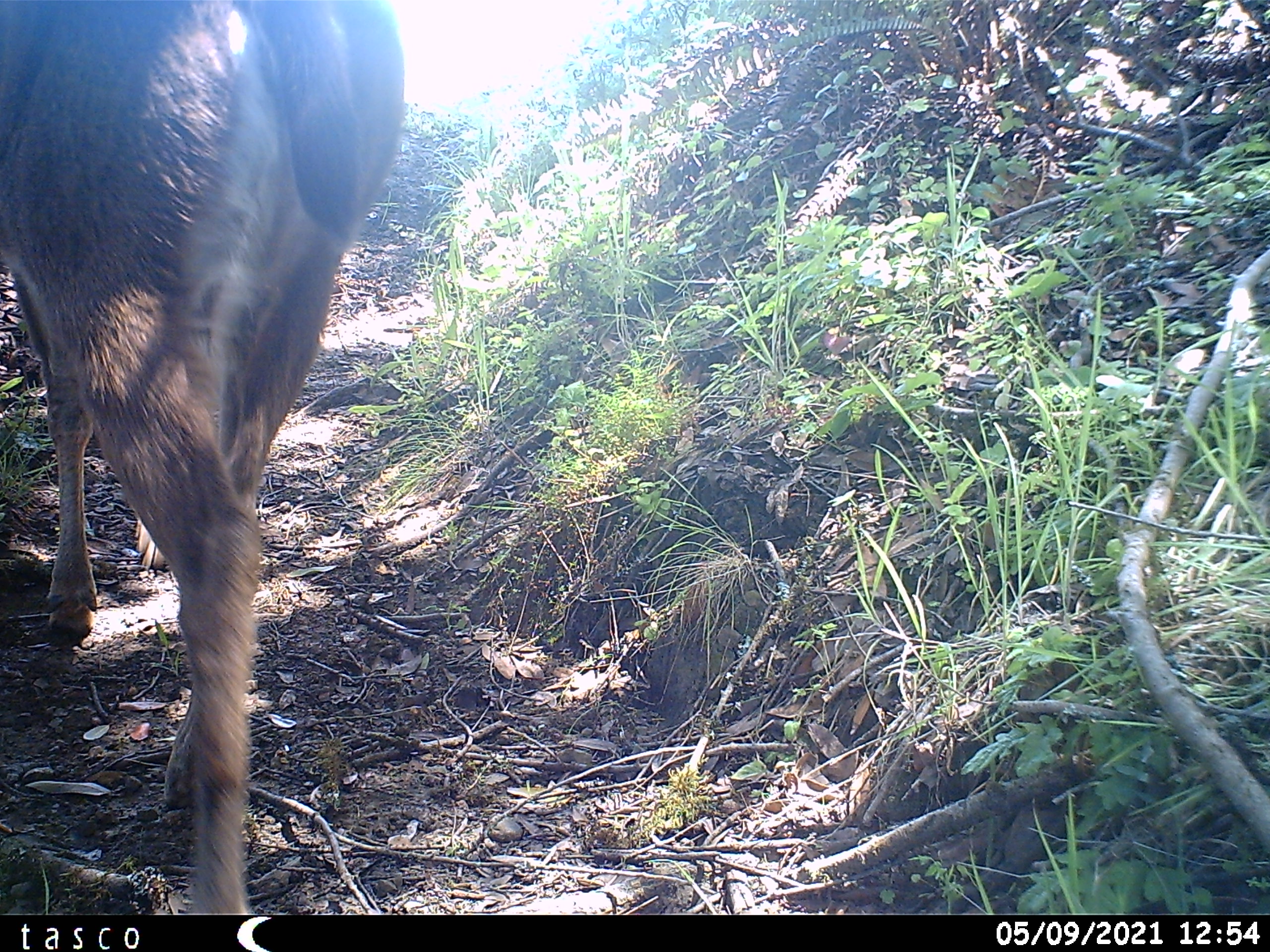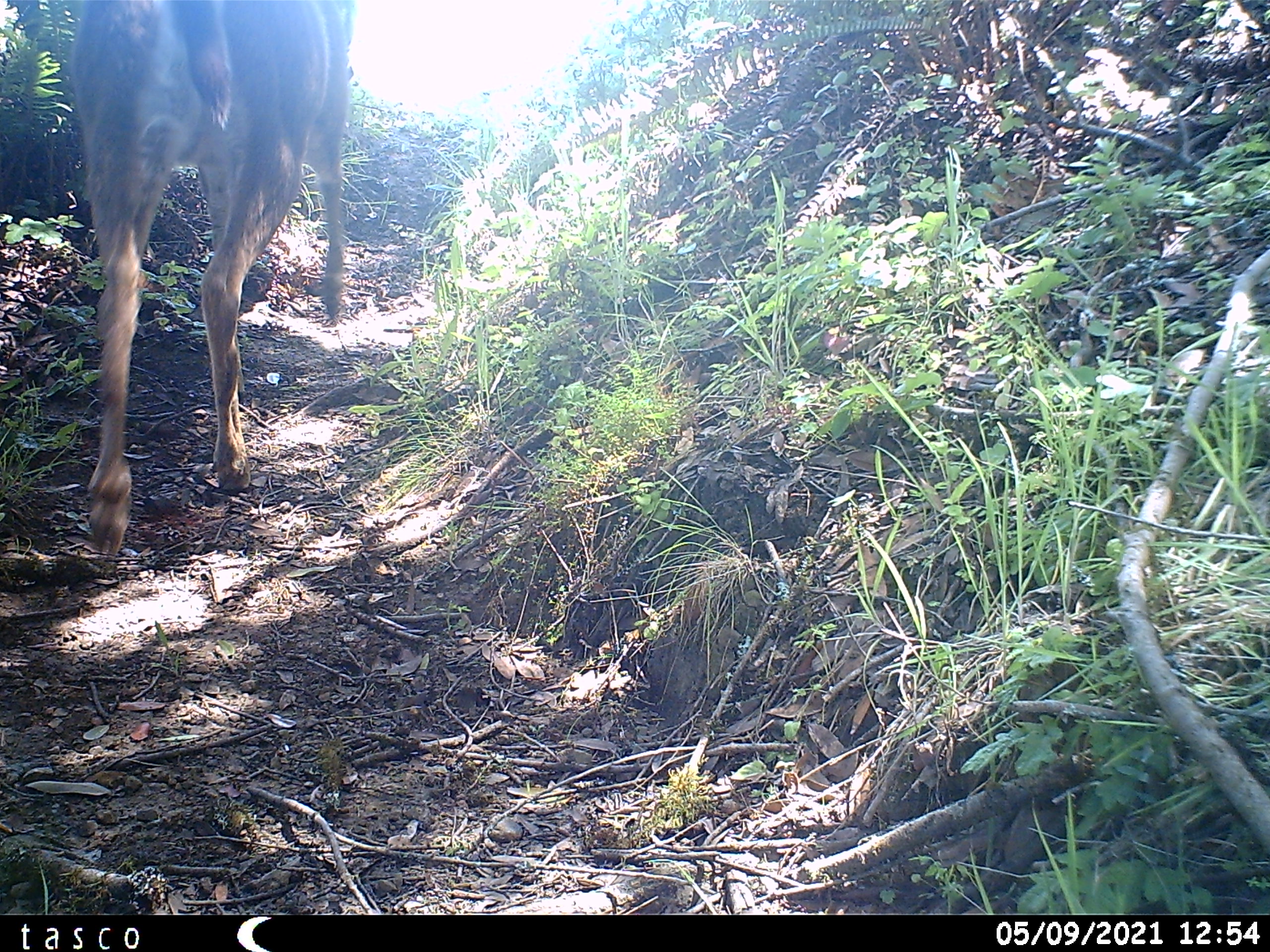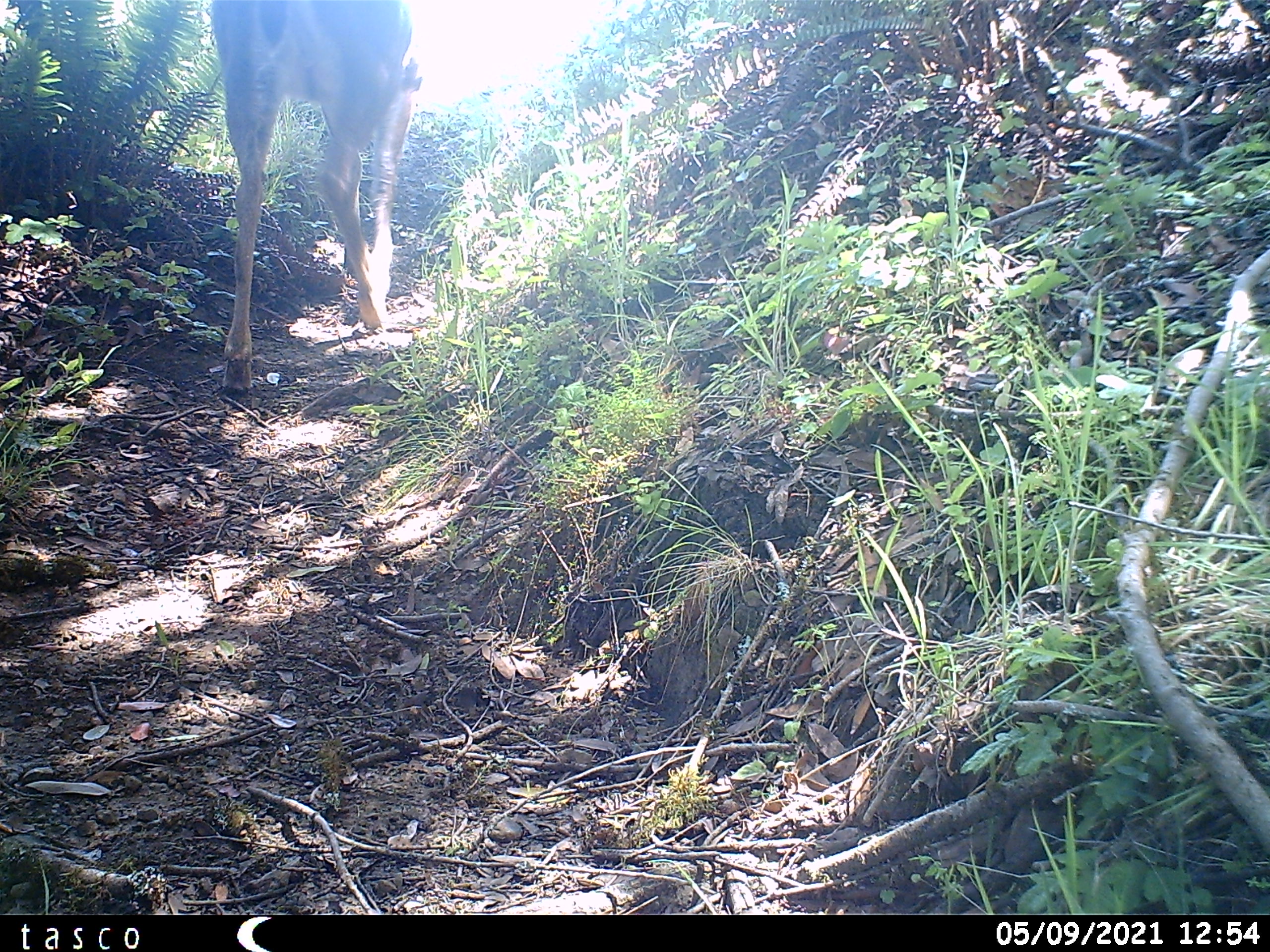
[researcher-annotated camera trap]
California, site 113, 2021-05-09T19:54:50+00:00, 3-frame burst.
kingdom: Animalia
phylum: Chordata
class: Mammalia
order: Artiodactyla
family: Cervidae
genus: Odocoileus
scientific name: Odocoileus hemionus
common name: mule deer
Mule deer (Odocoileus hemionus).